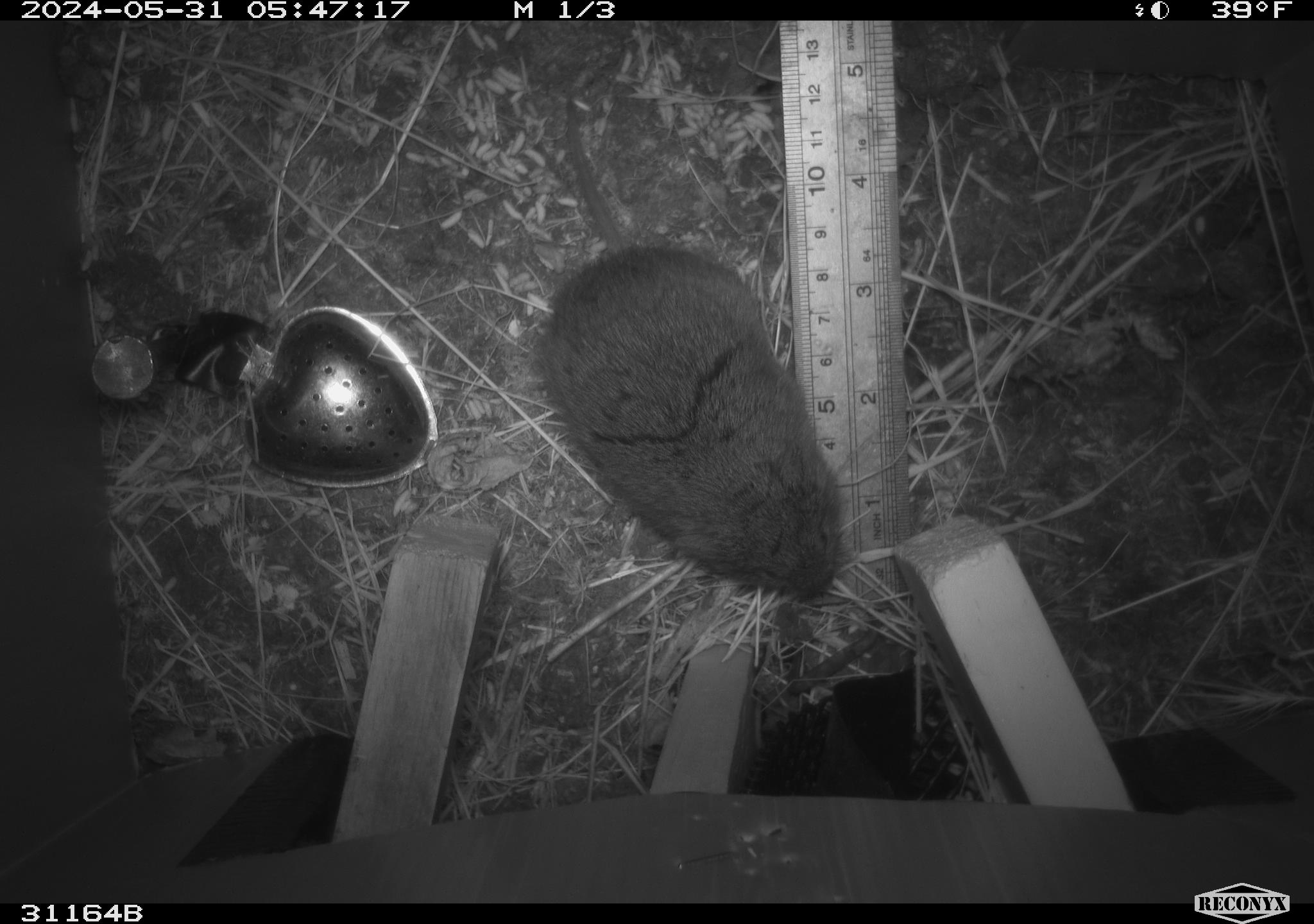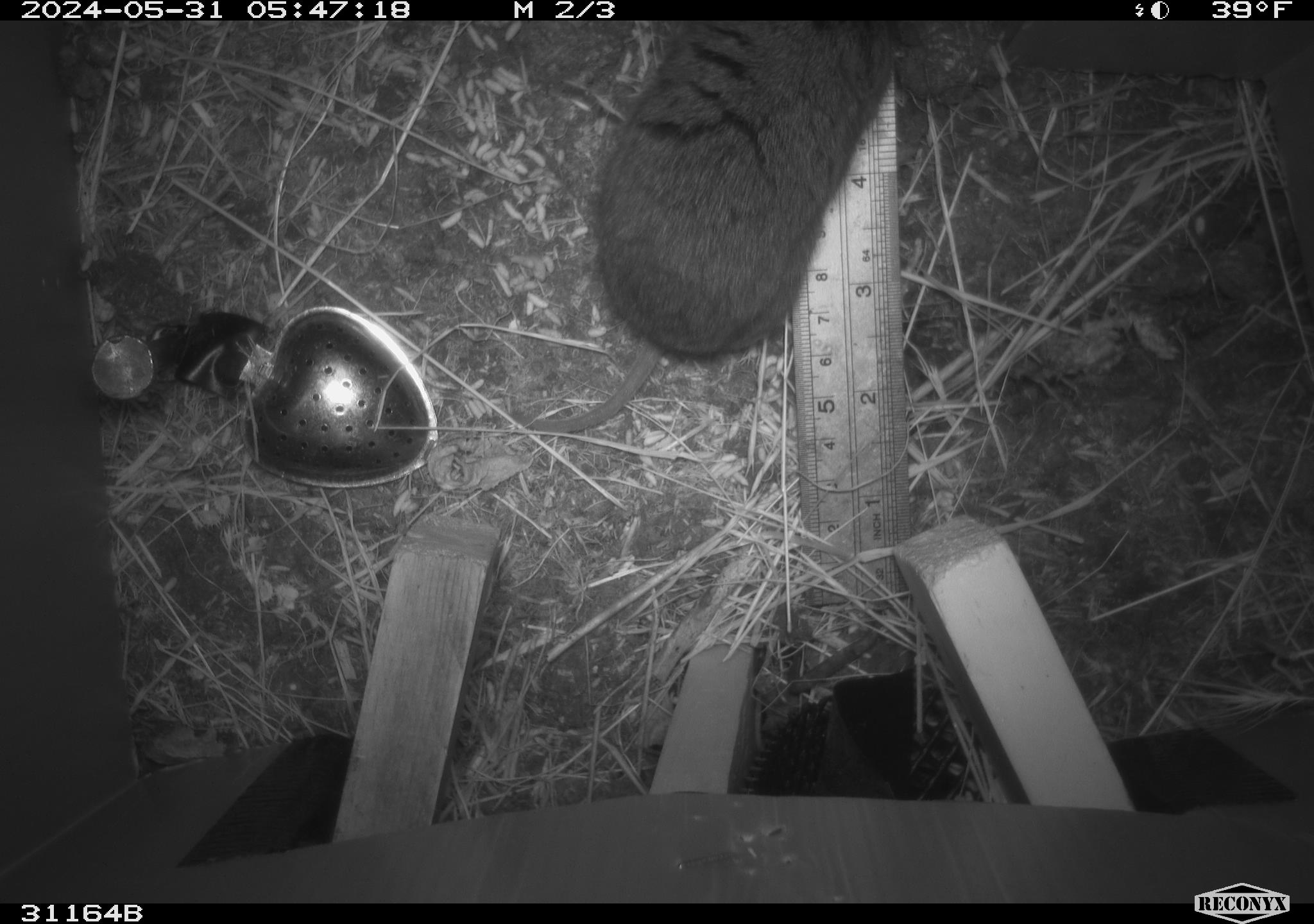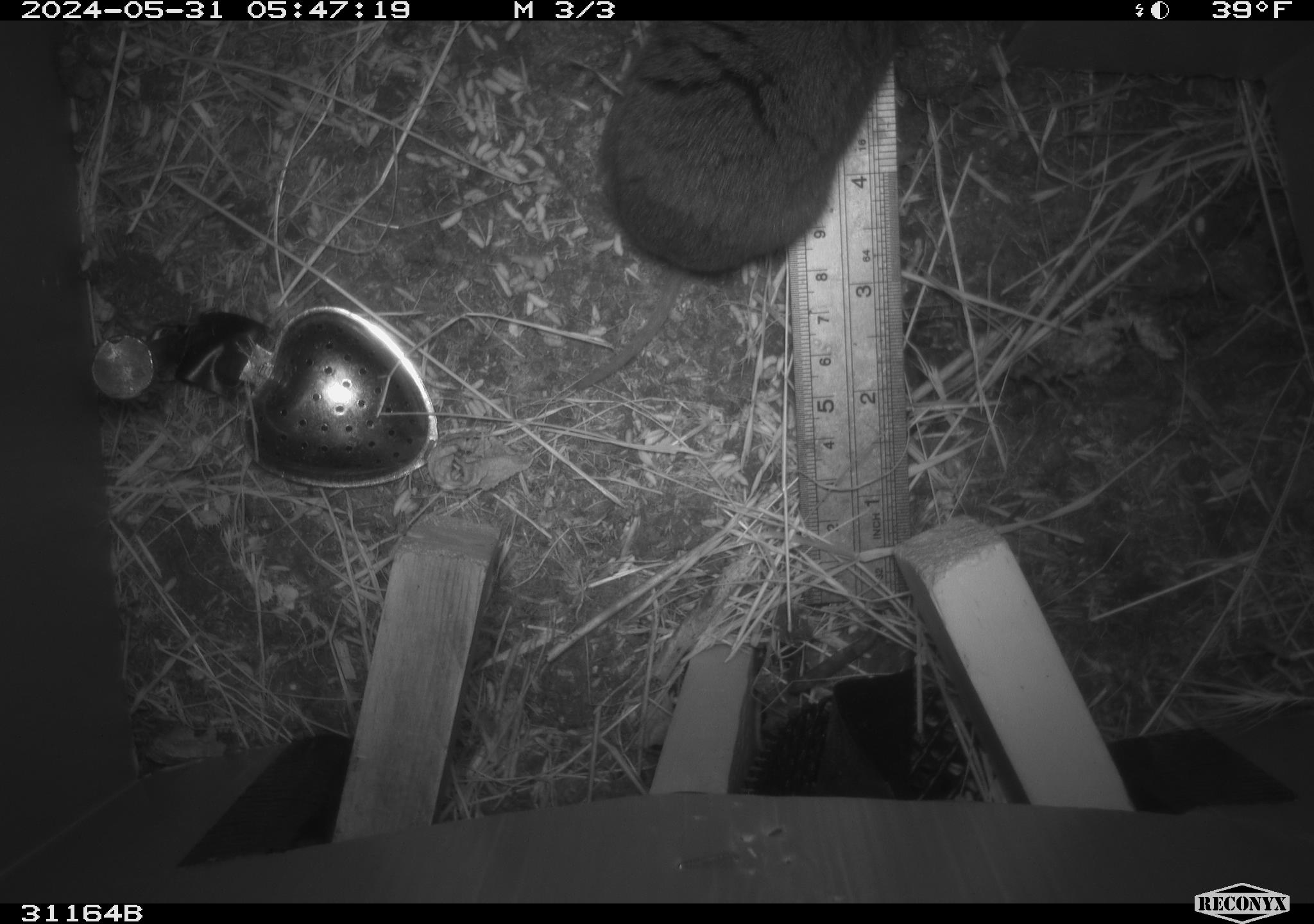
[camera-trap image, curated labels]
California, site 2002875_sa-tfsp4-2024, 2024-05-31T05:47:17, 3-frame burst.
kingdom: Animalia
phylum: Chordata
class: Mammalia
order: Rodentia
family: Cricetidae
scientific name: Arvicolinae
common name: voles, lemmings, and muskrats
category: arvicolinae subfamily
Arvicolinae subfamily (voles, lemmings, and muskrats) (Arvicolinae).